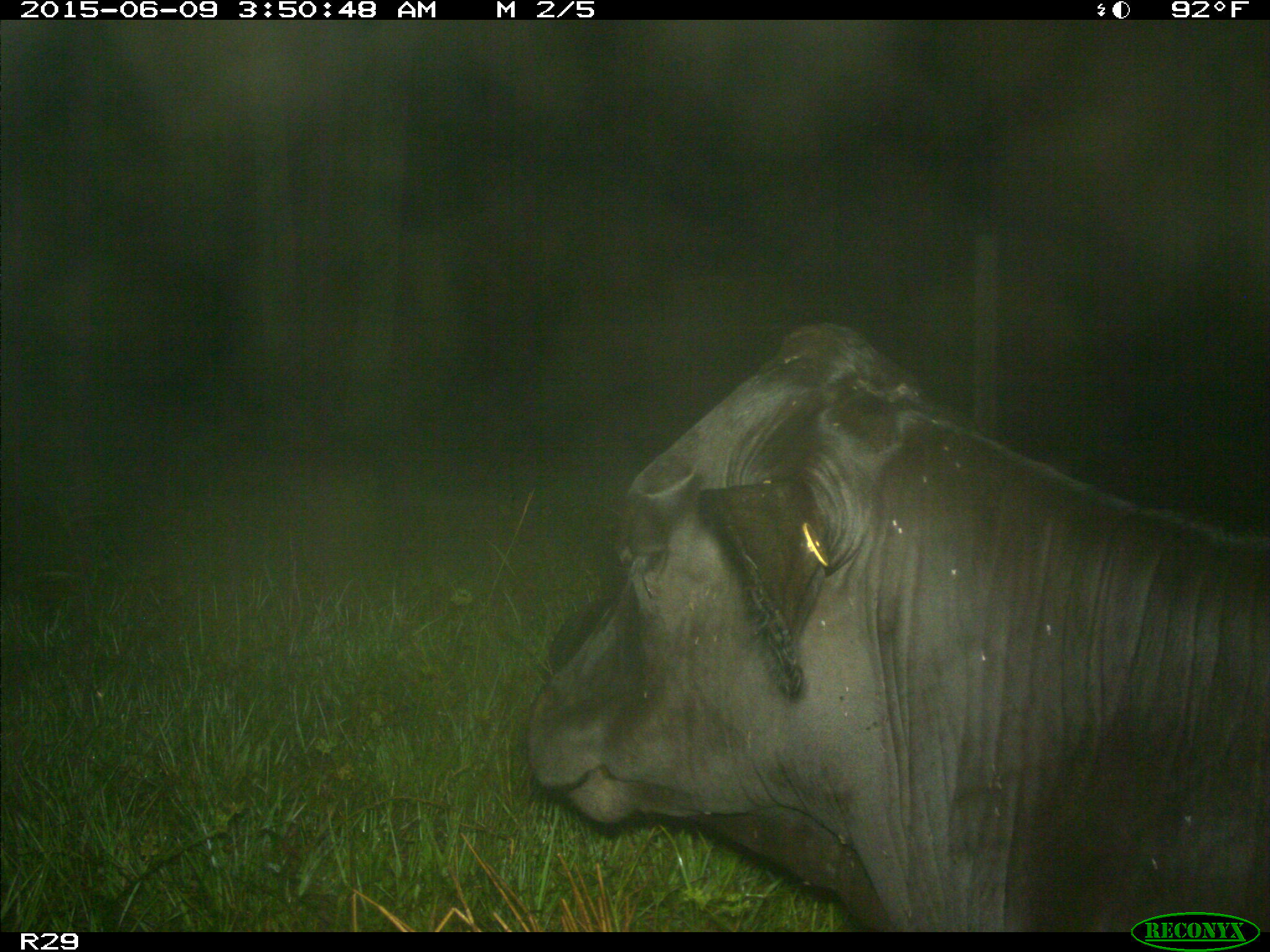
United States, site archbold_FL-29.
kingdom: Animalia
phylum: Chordata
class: Mammalia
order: Artiodactyla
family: Bovidae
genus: Bos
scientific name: Bos taurus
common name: domestic cow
Bos taurus (domestic cow).